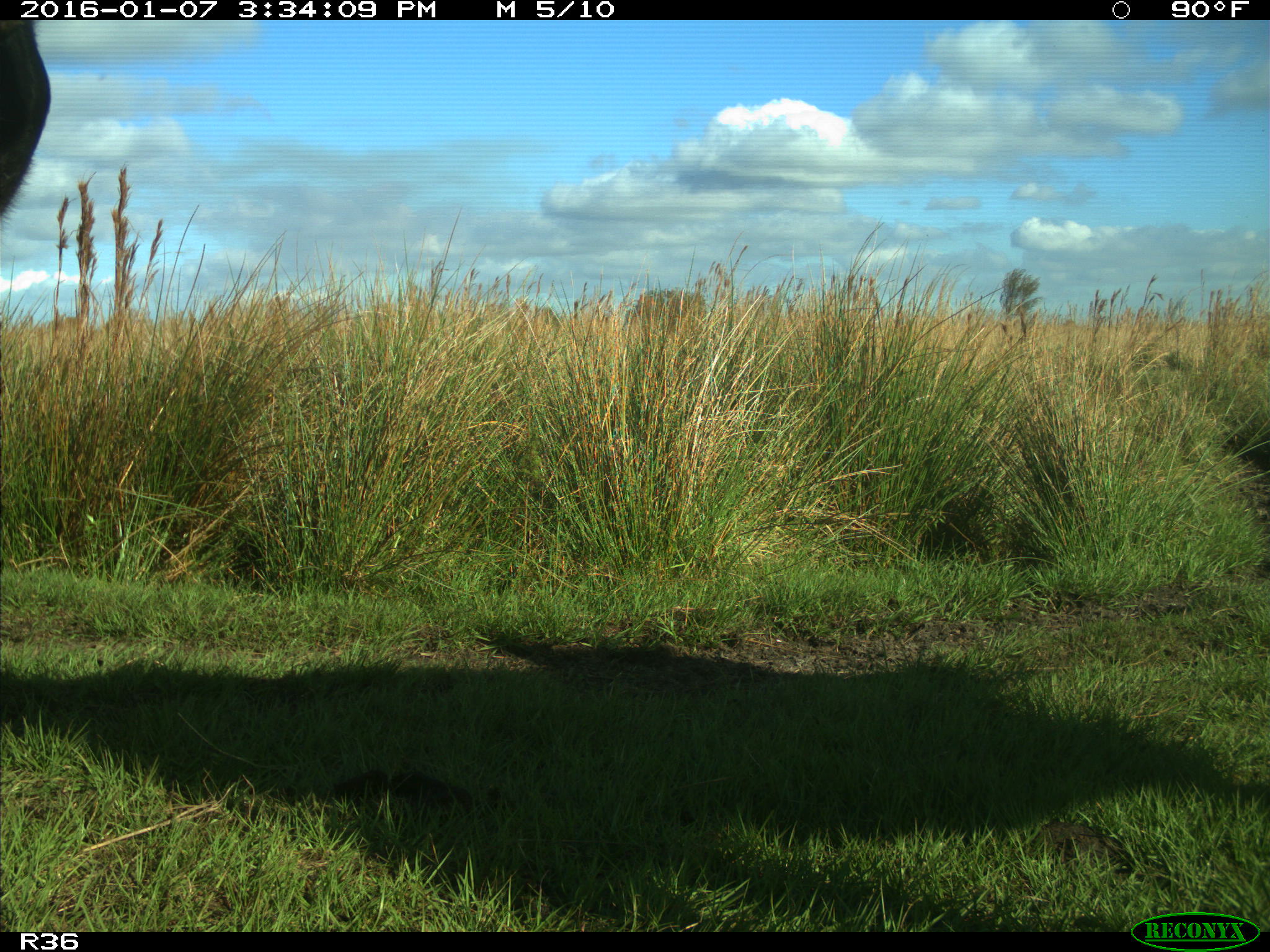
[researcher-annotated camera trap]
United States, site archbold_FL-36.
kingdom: Animalia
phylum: Chordata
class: Mammalia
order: Artiodactyla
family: Bovidae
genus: Bos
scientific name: Bos taurus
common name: domestic cow